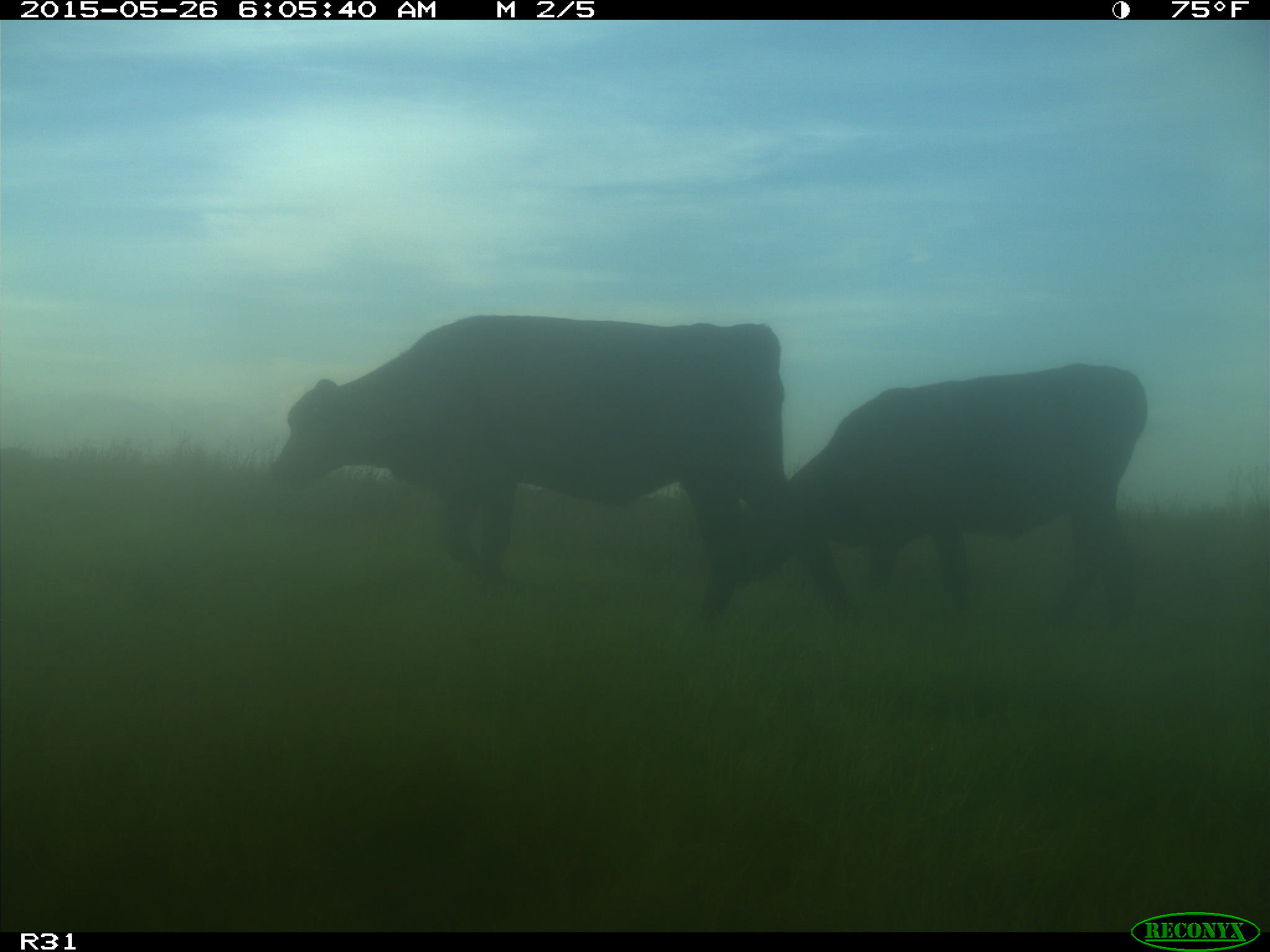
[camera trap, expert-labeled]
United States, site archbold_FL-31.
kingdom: Animalia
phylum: Chordata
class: Mammalia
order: Artiodactyla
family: Bovidae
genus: Bos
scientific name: Bos taurus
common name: domestic cow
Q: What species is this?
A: Bos taurus (domestic cow).